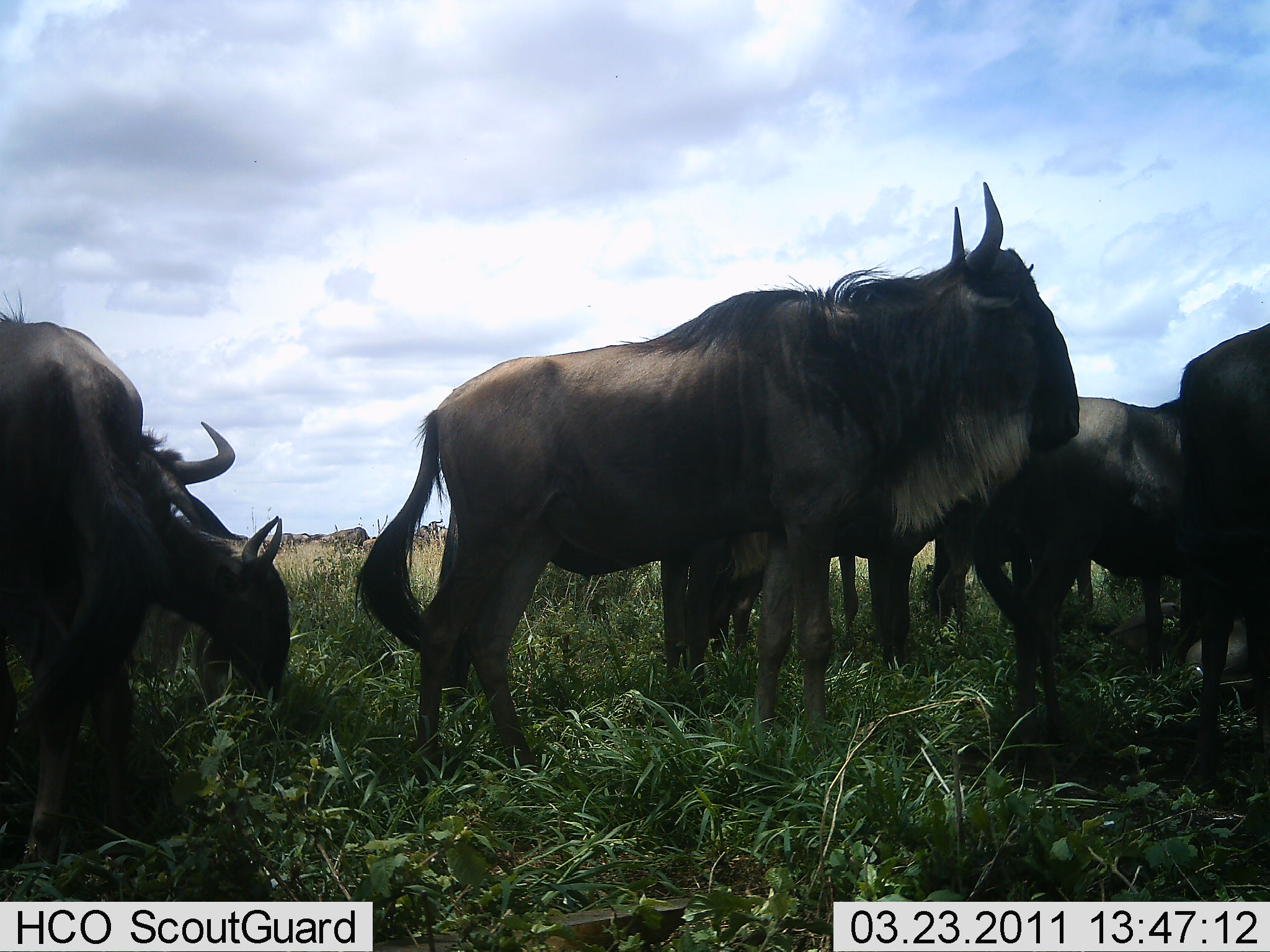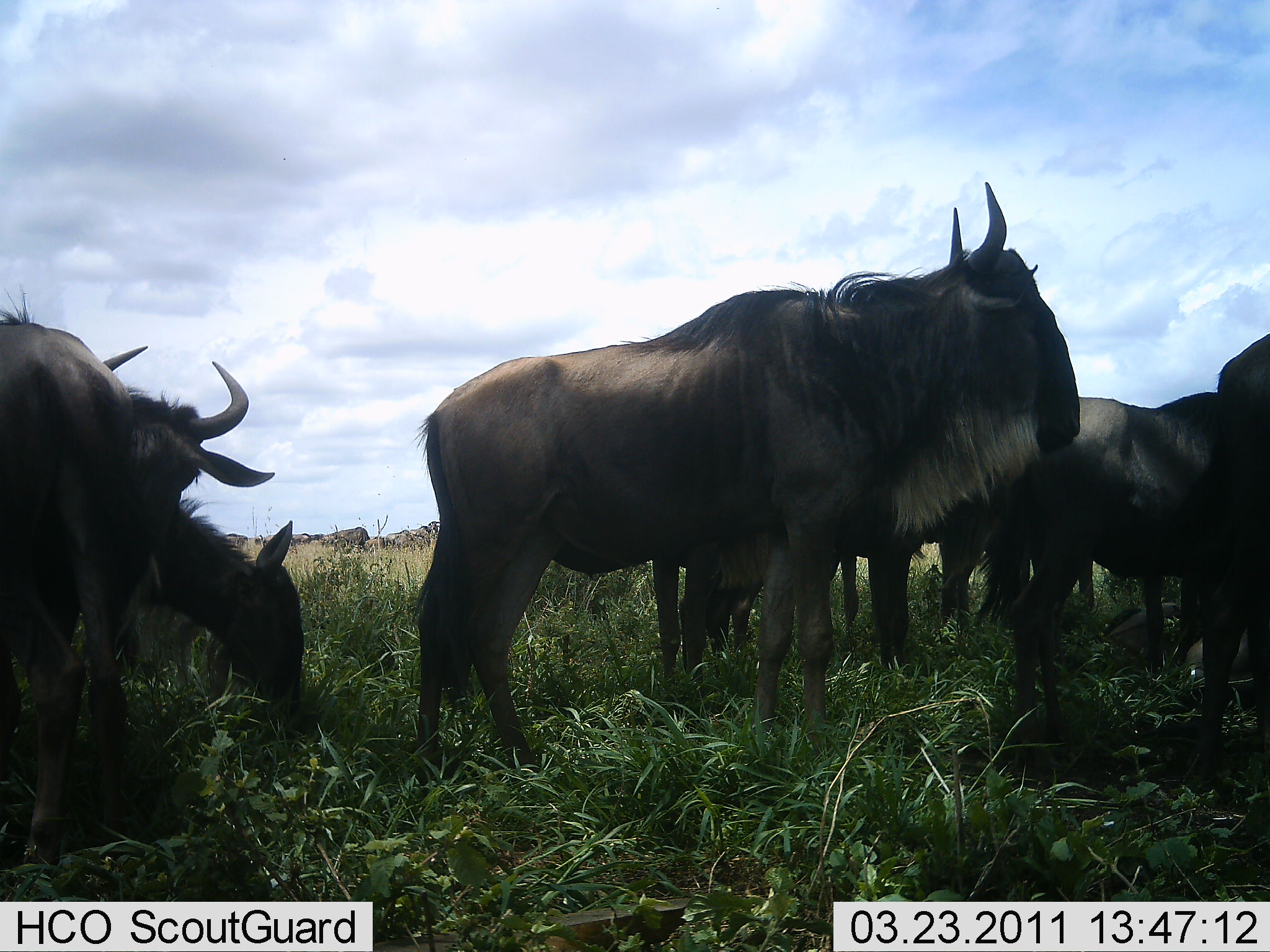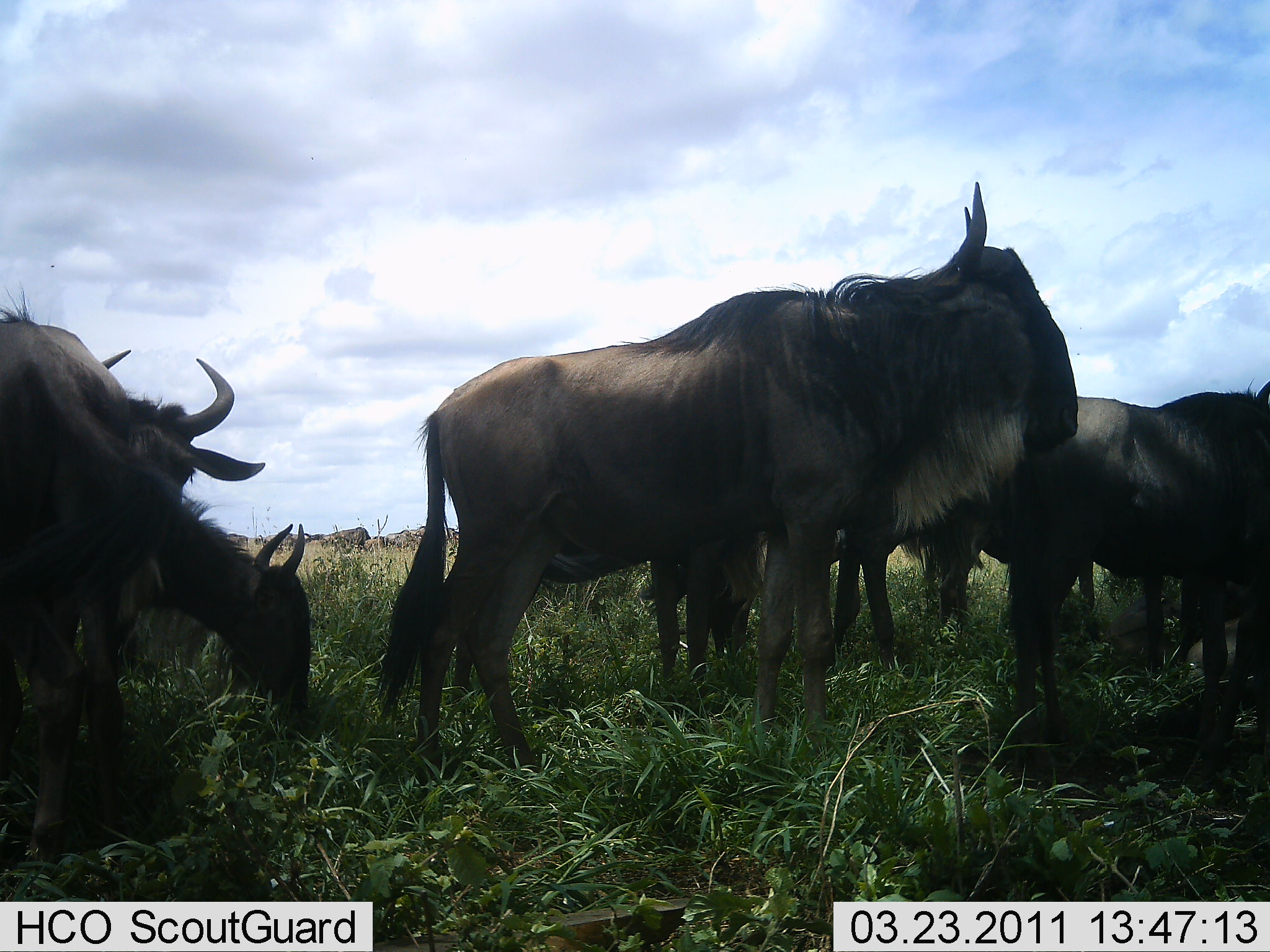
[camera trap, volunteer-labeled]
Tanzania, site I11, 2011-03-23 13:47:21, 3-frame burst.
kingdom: Animalia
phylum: Chordata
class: Mammalia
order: Artiodactyla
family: Bovidae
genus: Connochaetes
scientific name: Connochaetes taurinus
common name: blue wildebeest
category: wildebeest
Wildebeest (blue wildebeest) (Connochaetes taurinus), count 7. Behavior (volunteer vote fractions): standing 88%, resting 6%, moving 0%, interacting 6%. Young present (vote fraction): 24%. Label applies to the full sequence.